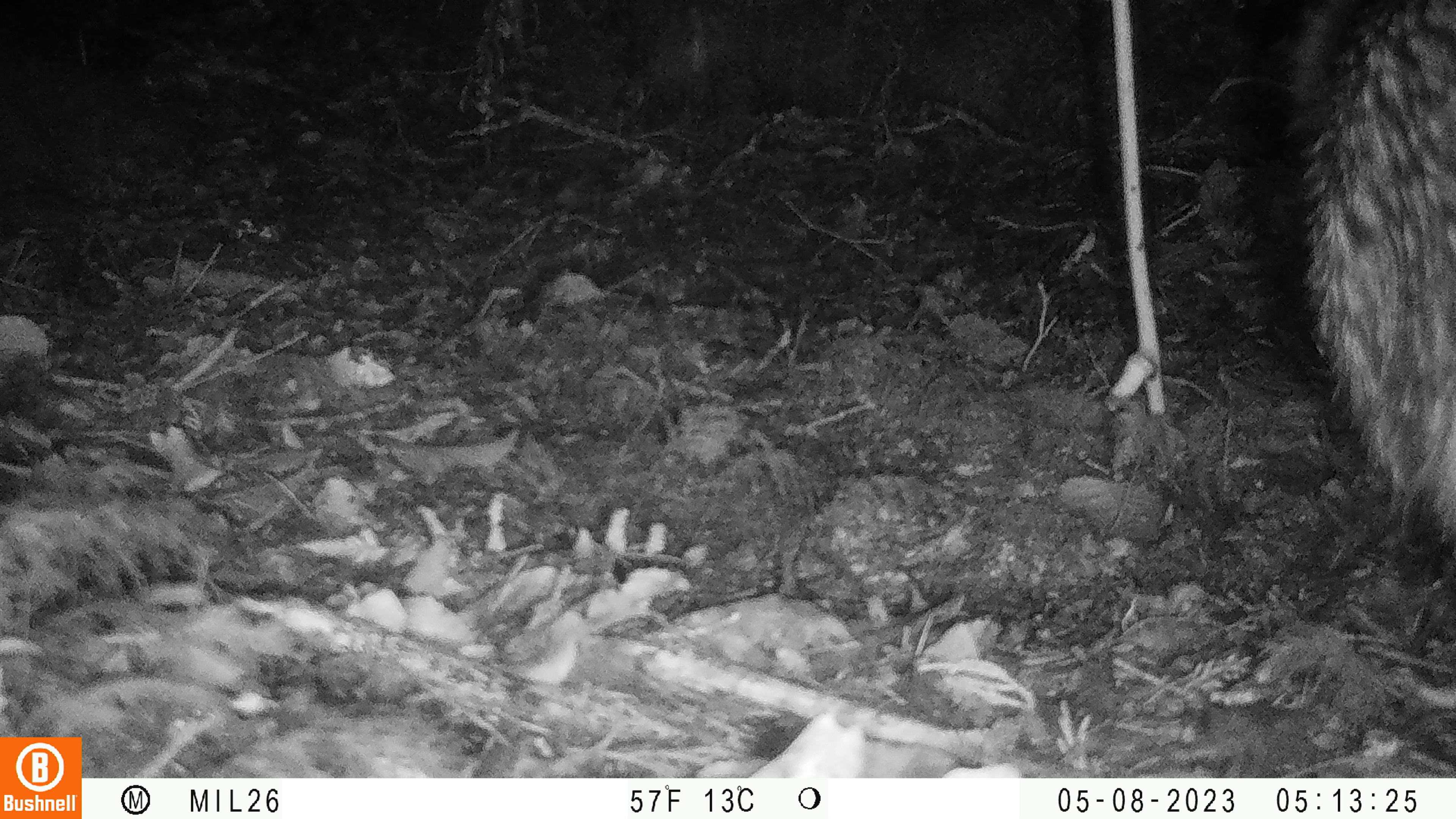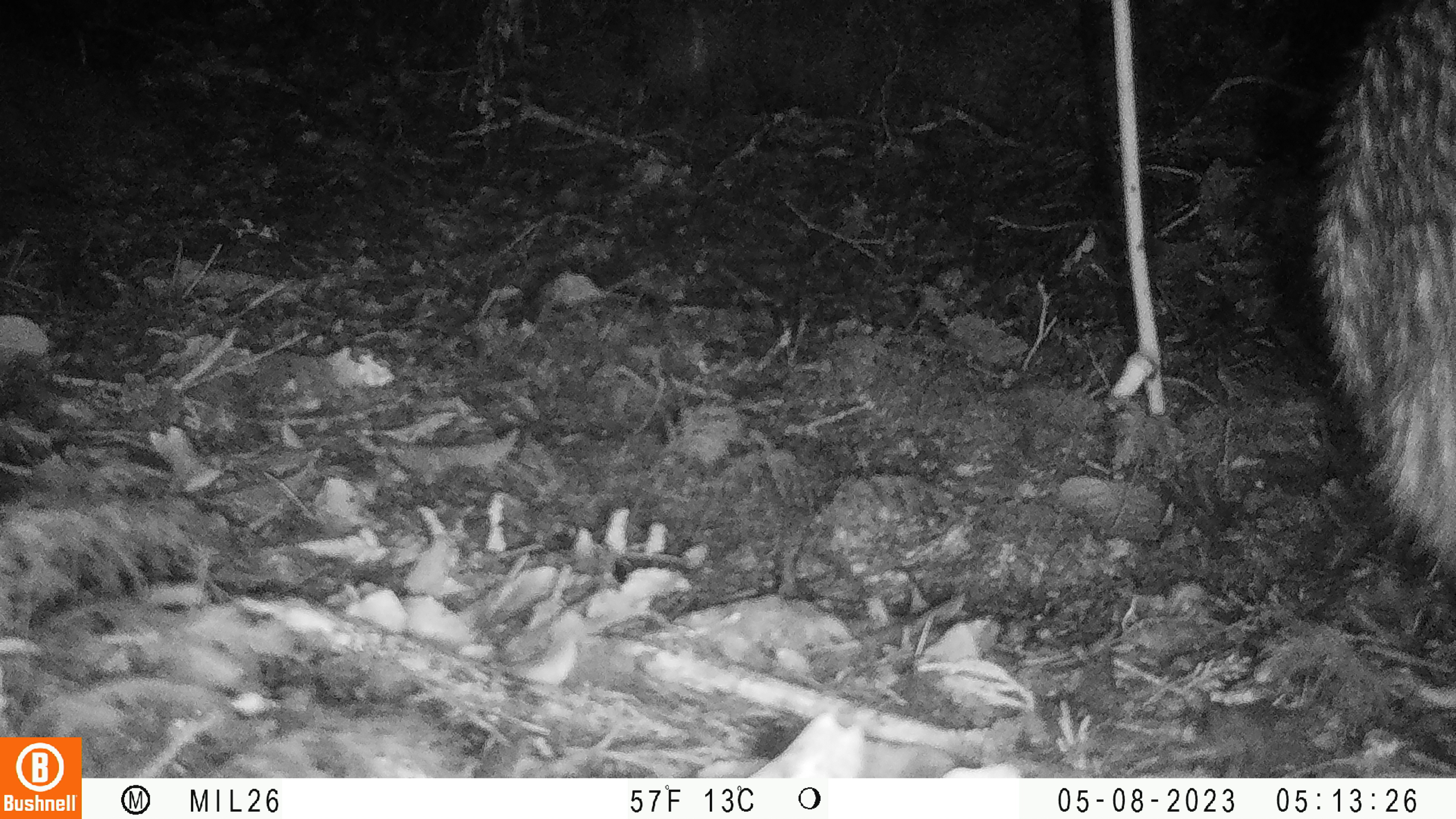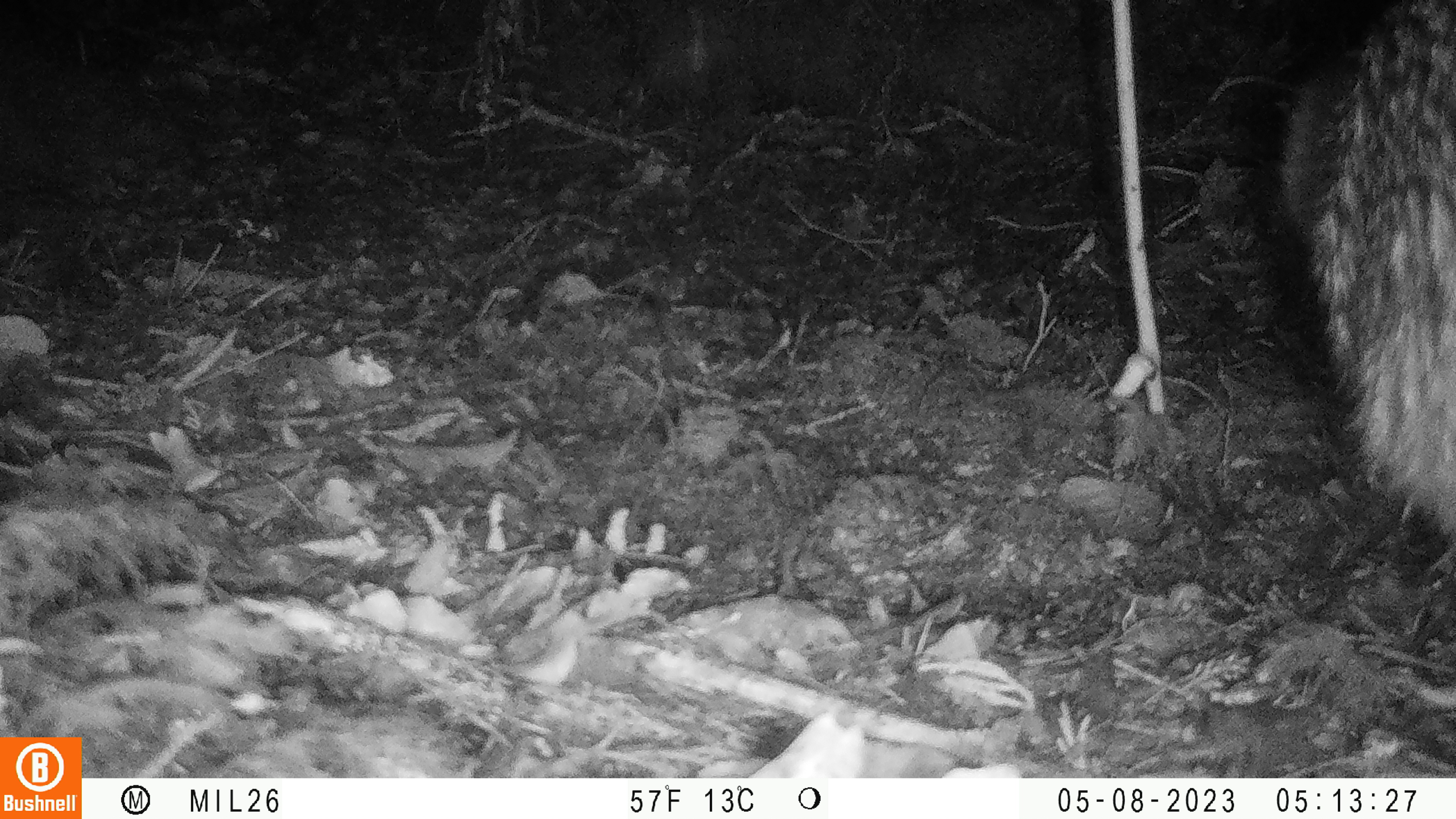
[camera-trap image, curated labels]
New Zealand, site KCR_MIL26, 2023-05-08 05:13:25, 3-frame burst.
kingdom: Animalia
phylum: Chordata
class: Aves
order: Apterygiformes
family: Apterygidae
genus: Apteryx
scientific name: Apteryx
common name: kiwi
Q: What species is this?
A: Kiwi (Apteryx).